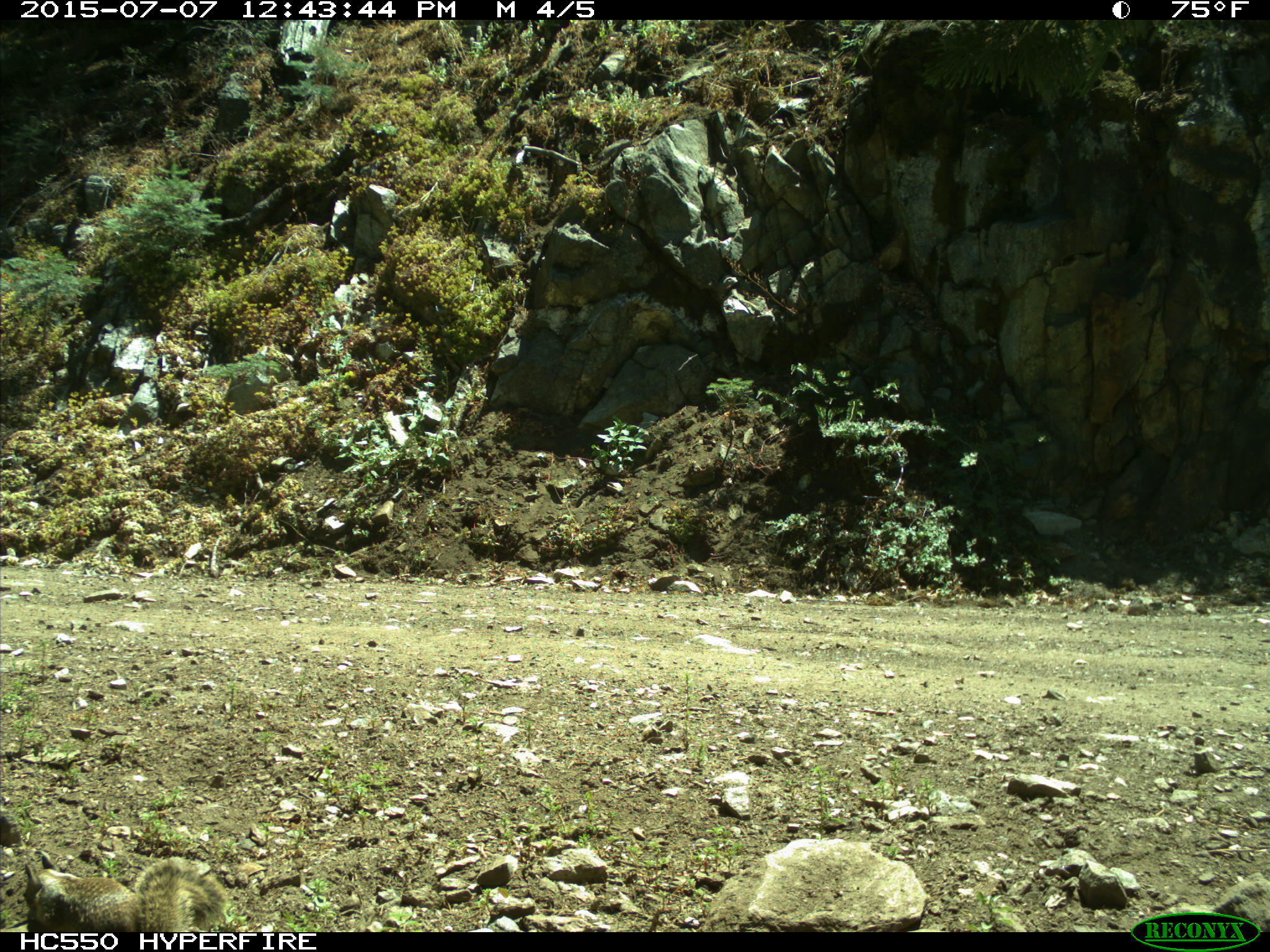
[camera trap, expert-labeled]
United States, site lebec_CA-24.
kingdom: Animalia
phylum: Chordata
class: Mammalia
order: Rodentia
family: Sciuridae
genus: Otospermophilus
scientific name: Otospermophilus beecheyi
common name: california ground squirrel